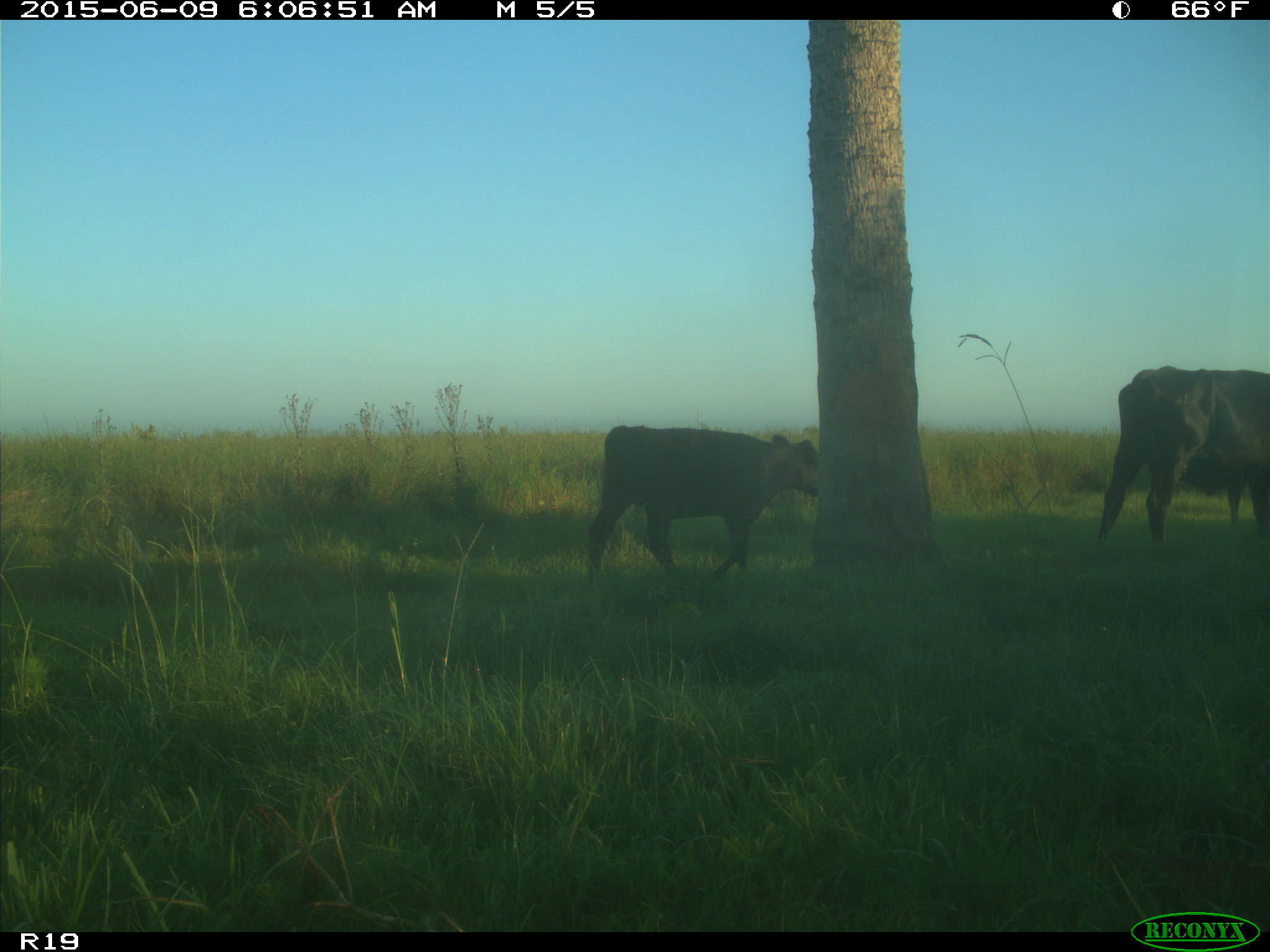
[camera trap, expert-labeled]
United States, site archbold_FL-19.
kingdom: Animalia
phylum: Chordata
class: Mammalia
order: Artiodactyla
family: Bovidae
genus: Bos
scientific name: Bos taurus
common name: domestic cow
Bos taurus (domestic cow).